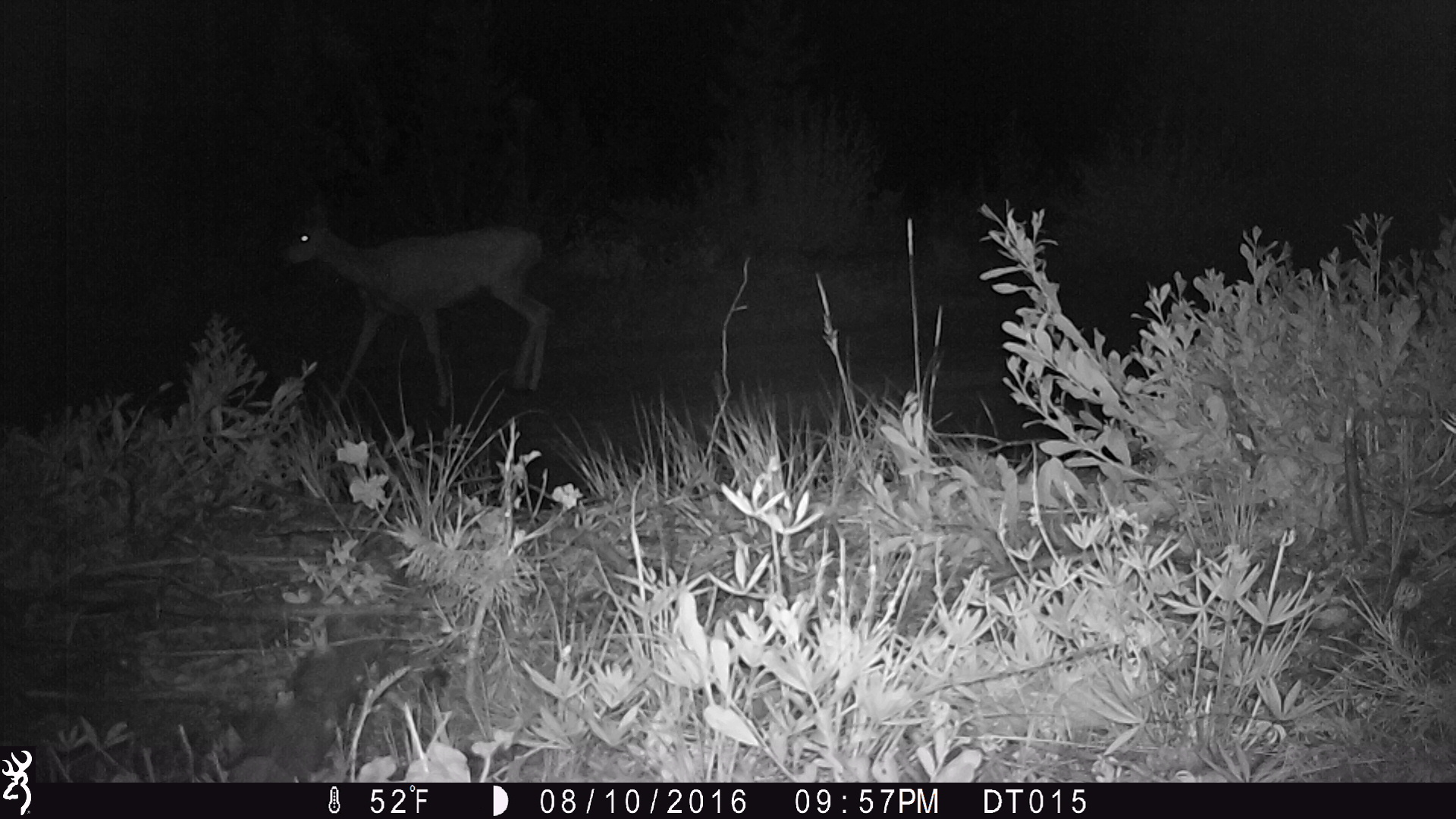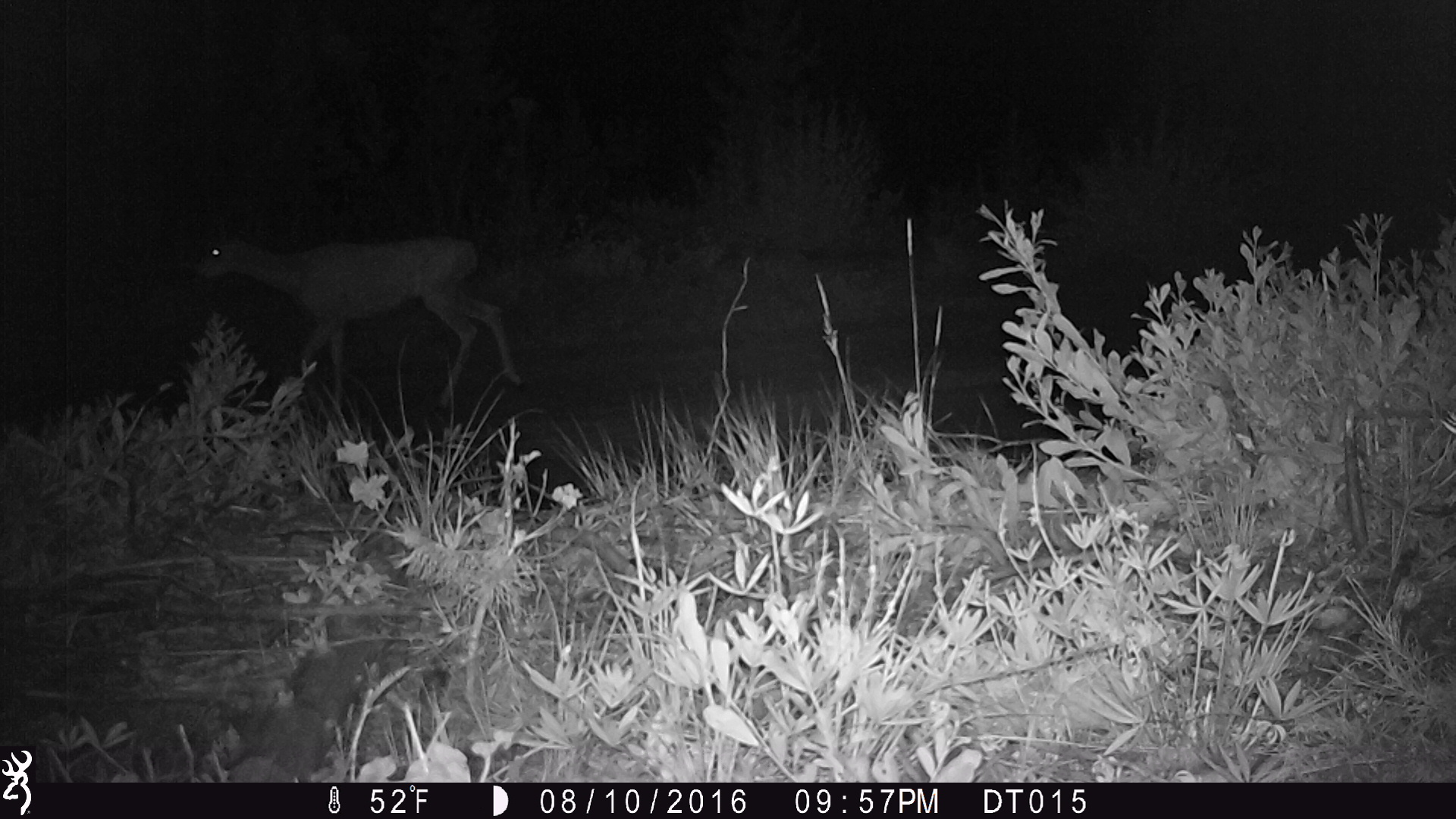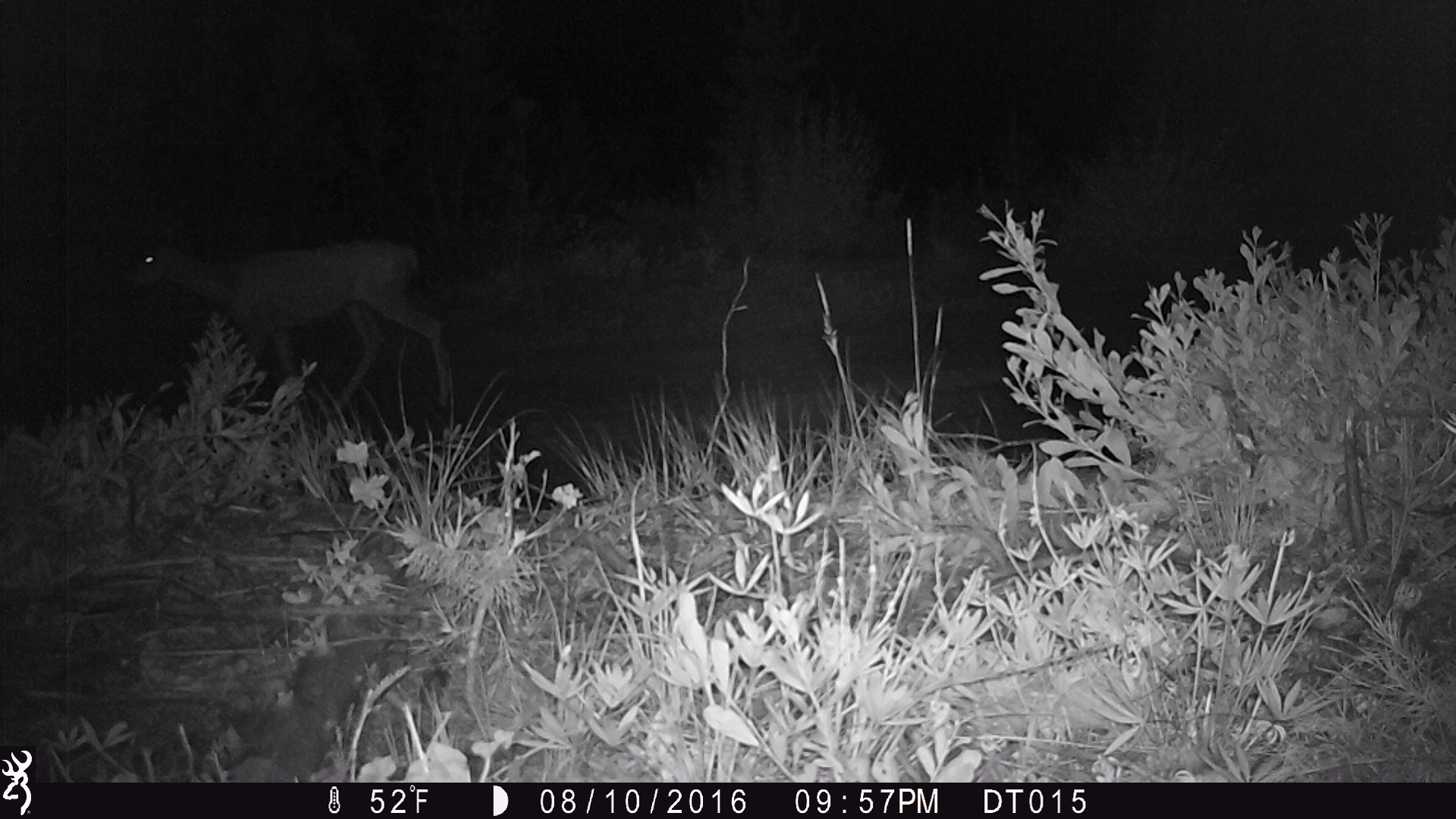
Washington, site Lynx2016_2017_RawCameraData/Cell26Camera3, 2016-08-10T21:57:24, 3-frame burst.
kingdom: Animalia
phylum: Chordata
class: Mammalia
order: Artiodactyla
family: Cervidae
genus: Odocoileus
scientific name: Odocoileus hemionus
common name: mule deer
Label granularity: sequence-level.